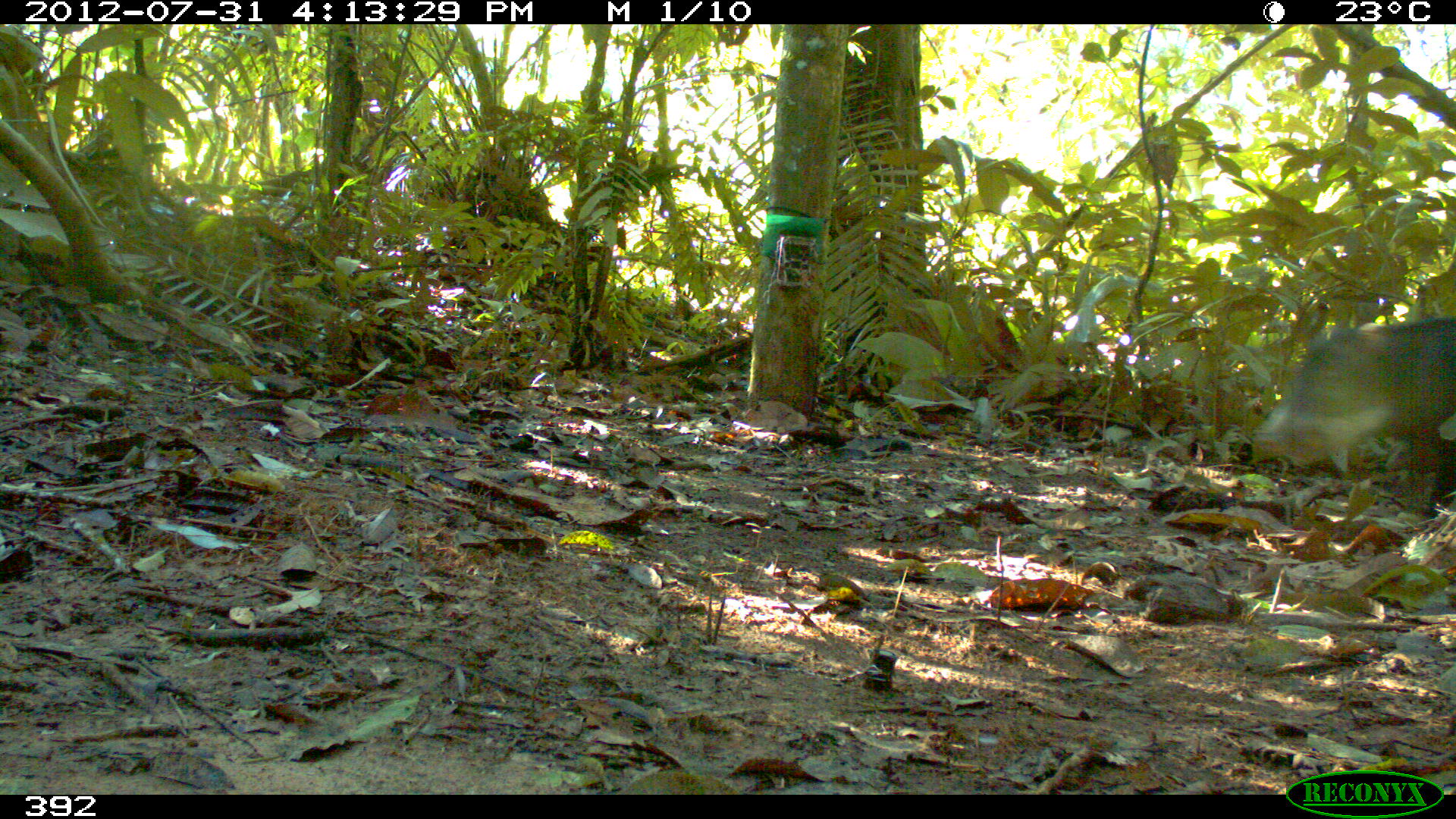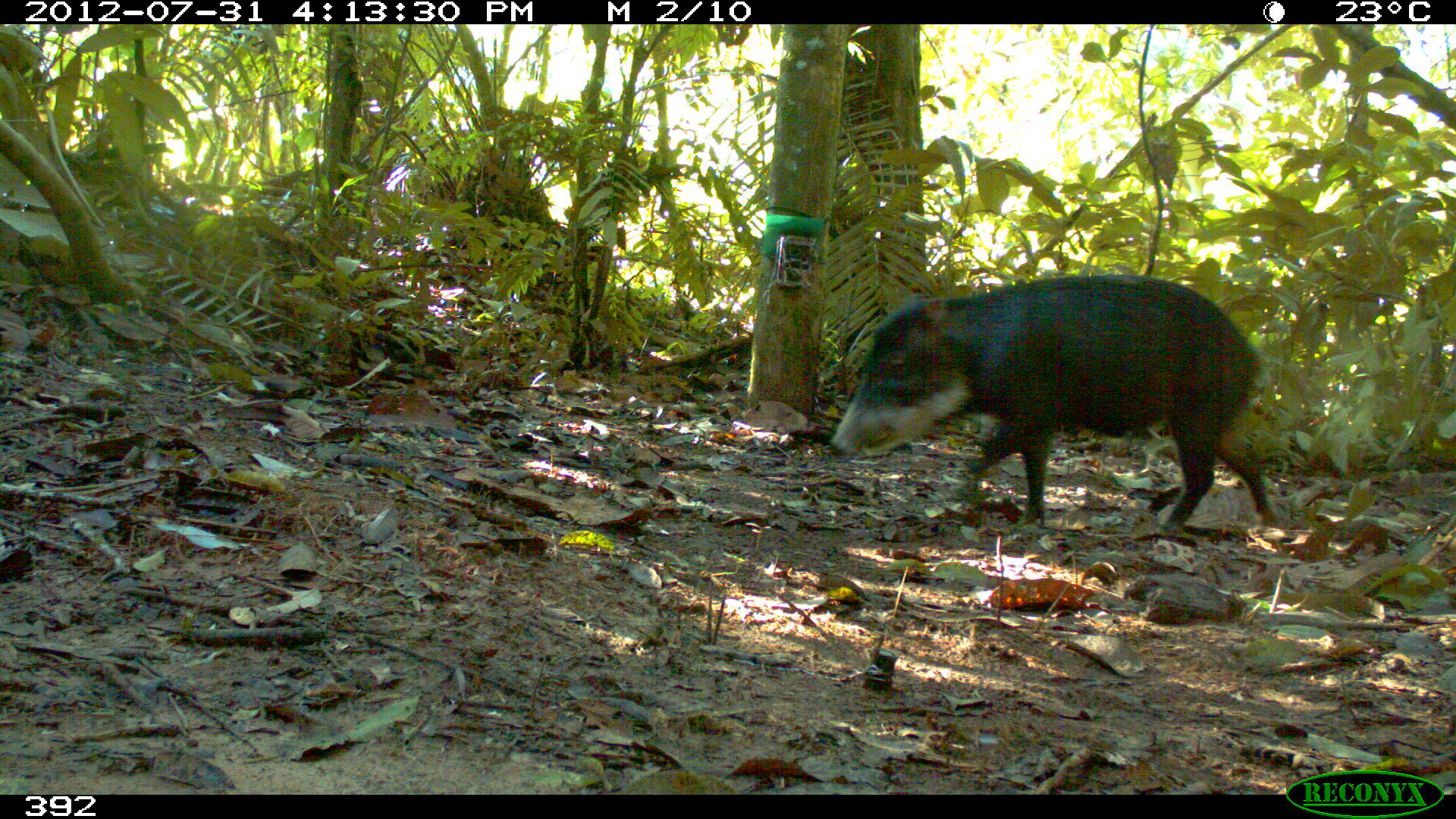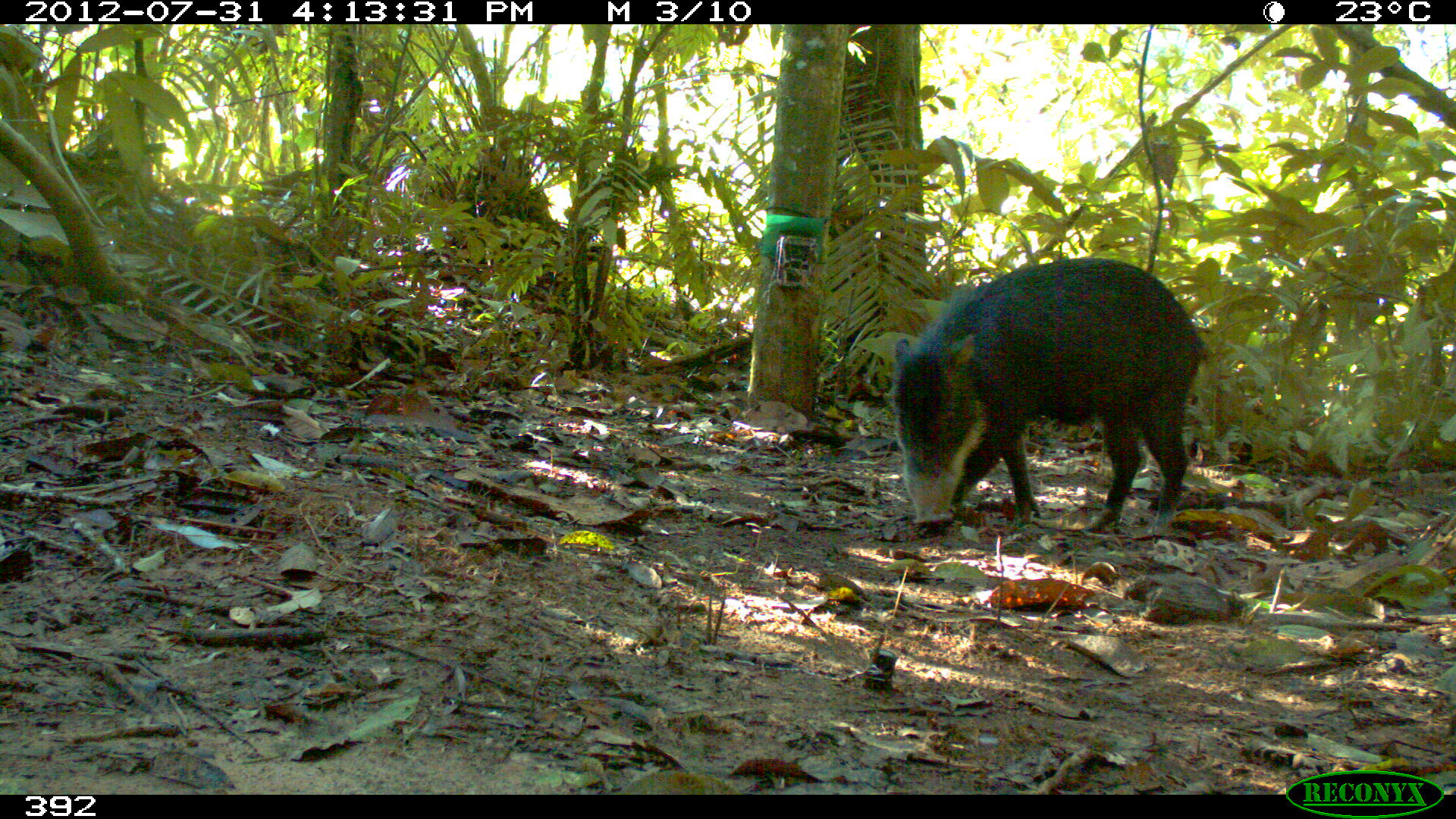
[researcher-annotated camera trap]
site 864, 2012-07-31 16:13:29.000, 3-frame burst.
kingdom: Animalia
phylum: Chordata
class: Mammalia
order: Artiodactyla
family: Tayassuidae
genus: Tayassu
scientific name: Tayassu pecari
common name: white-lipped peccary